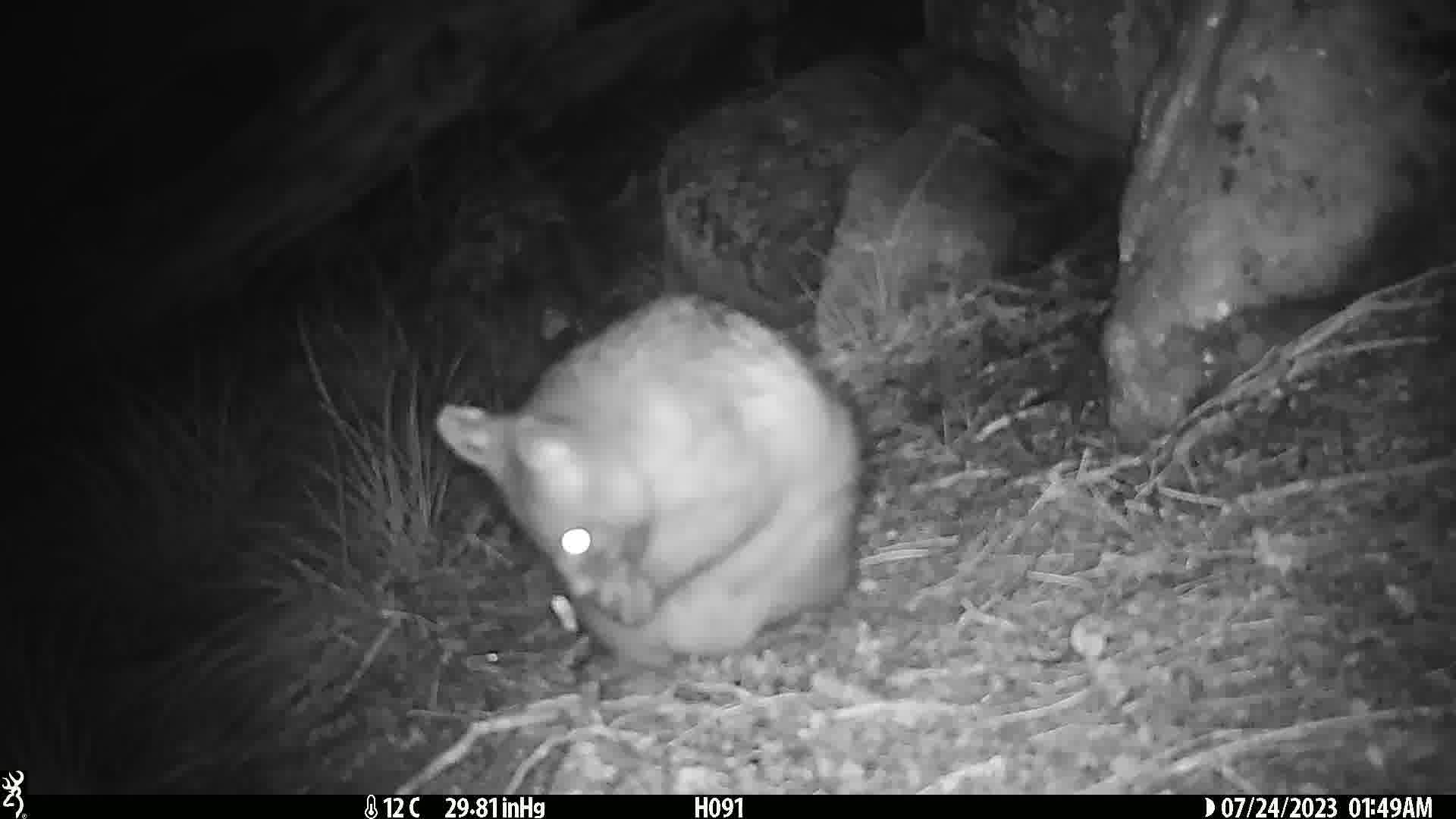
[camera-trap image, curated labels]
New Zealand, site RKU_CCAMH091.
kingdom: Animalia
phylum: Chordata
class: Mammalia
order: Diprotodontia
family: Phalangeridae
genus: Trichosurus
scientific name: Trichosurus vulpecula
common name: common brushtail possum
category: possum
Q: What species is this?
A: Possum (common brushtail possum) (Trichosurus vulpecula).